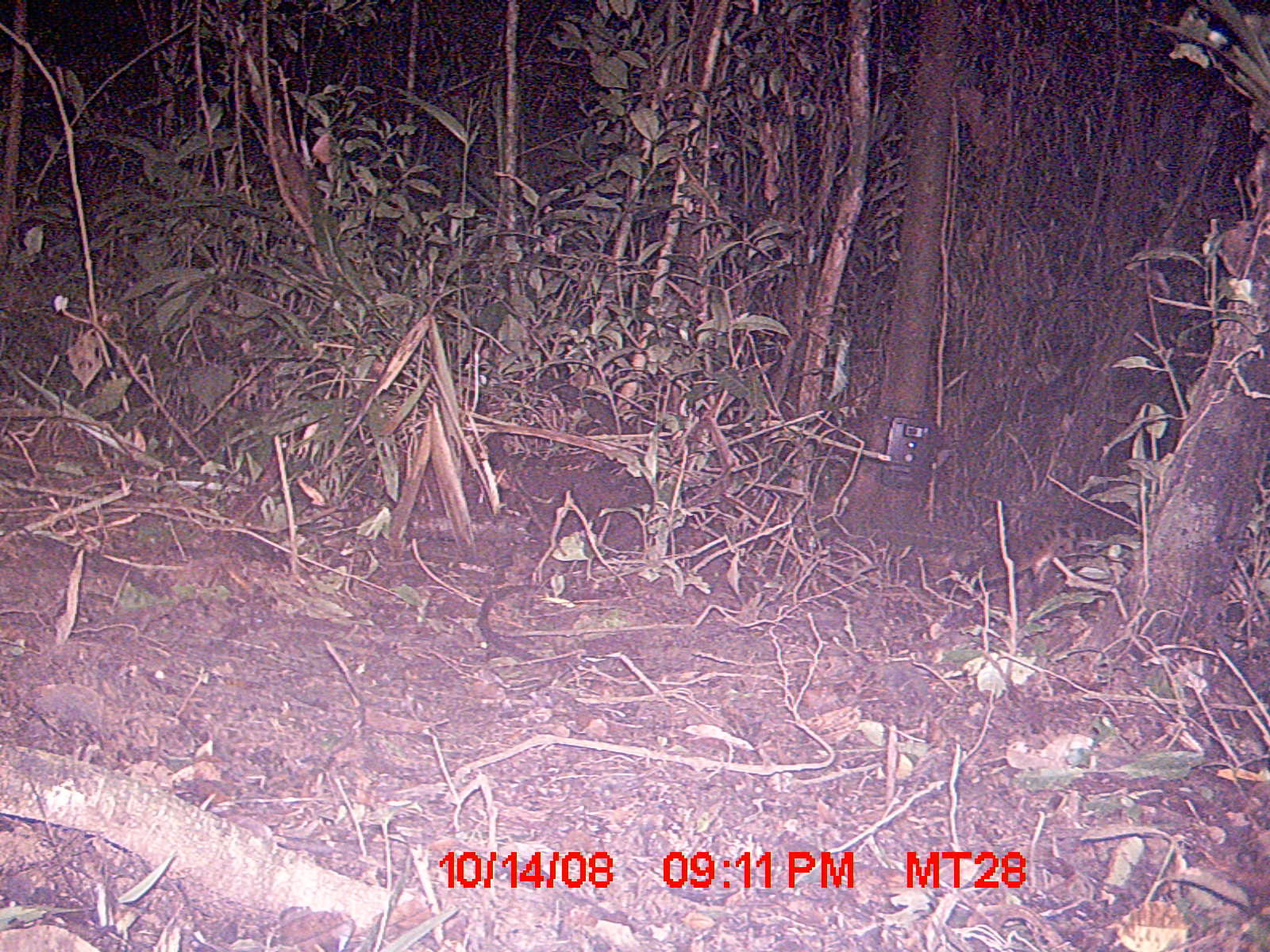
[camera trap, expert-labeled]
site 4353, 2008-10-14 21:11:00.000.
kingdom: Animalia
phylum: Chordata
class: Aves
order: Cuculiformes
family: Cuculidae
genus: Coua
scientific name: Coua serriana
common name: red-breasted coua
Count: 3.